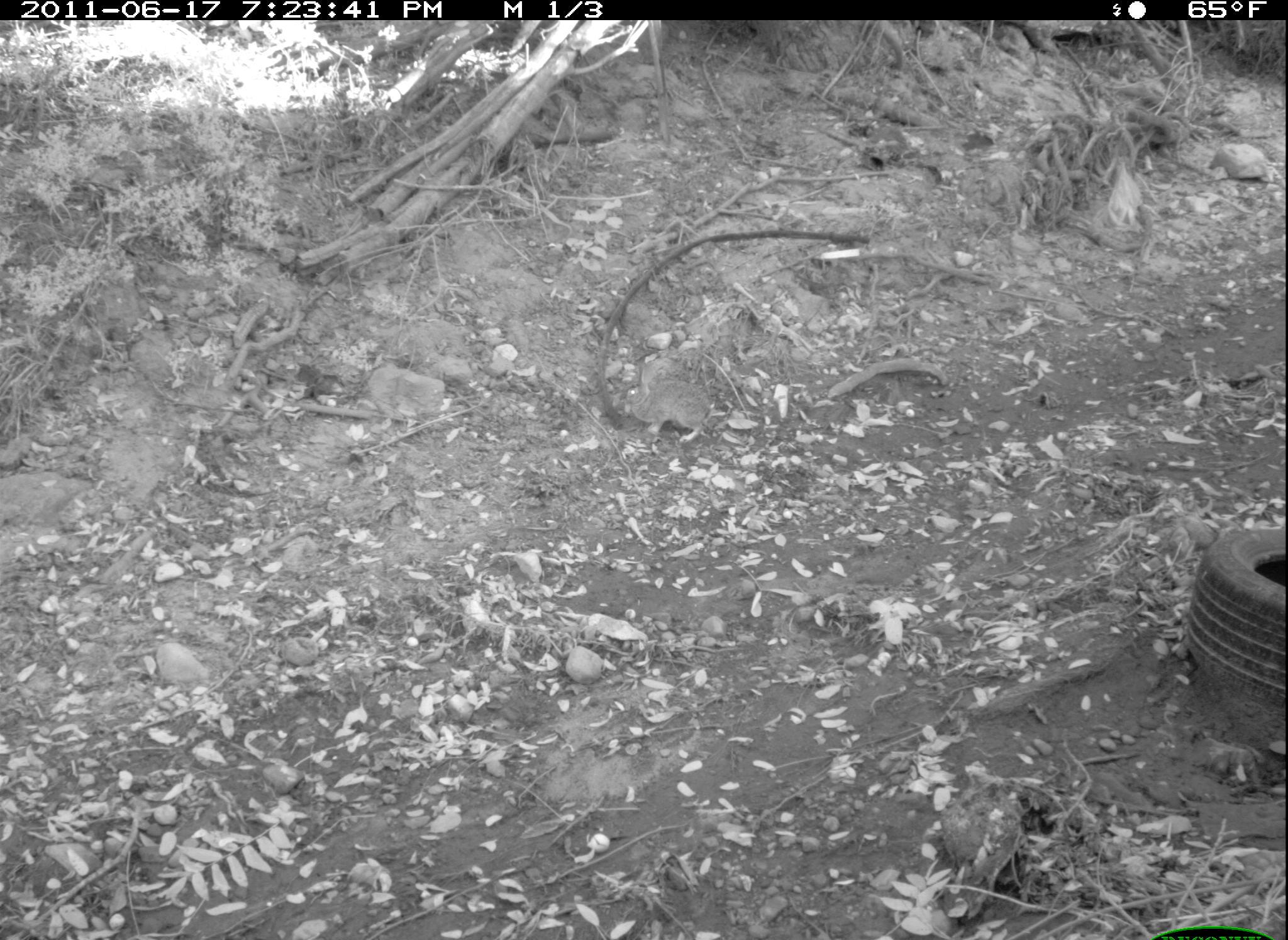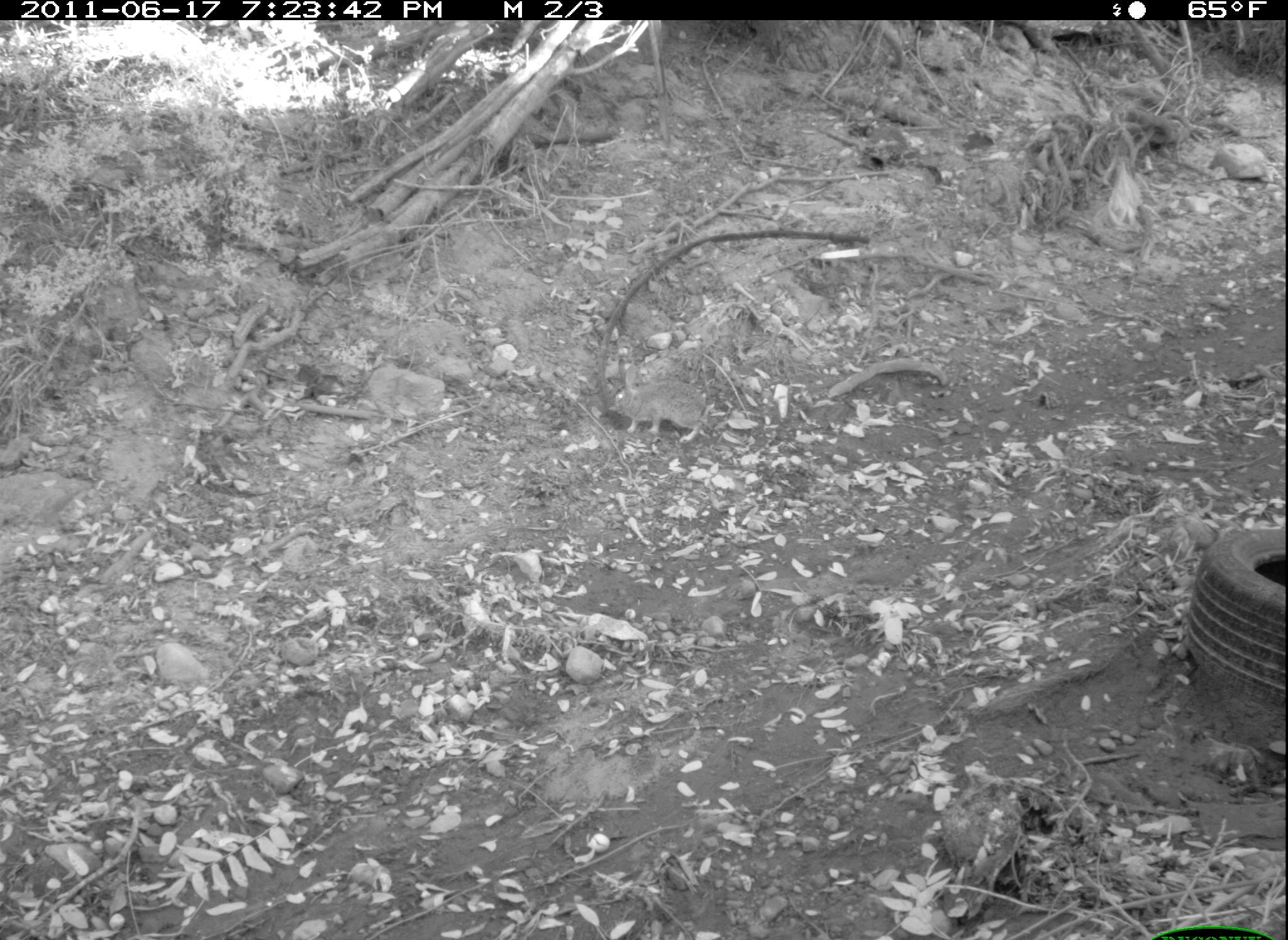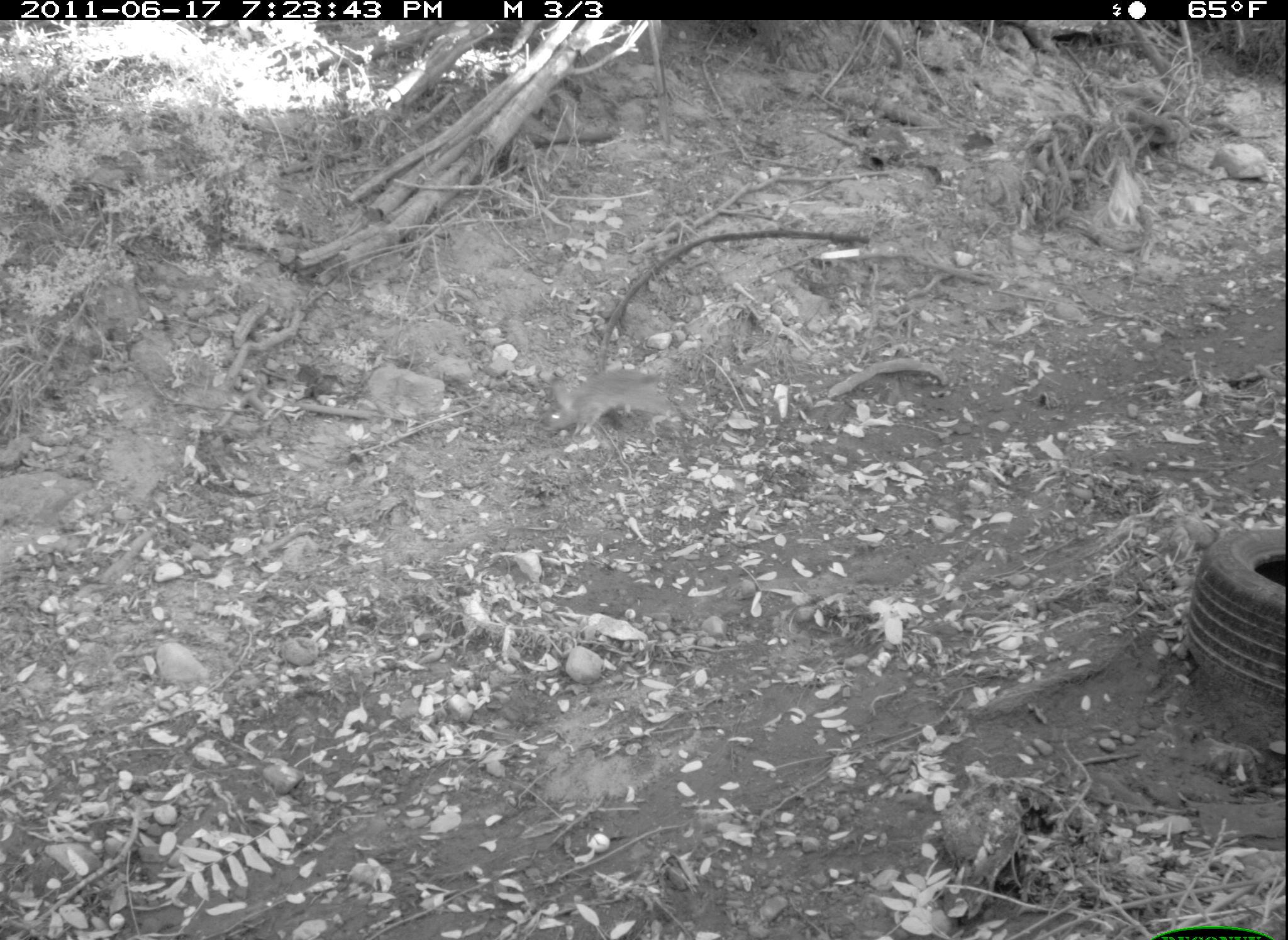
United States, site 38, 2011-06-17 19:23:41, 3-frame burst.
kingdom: Animalia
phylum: Chordata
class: Mammalia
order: Lagomorpha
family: Leporidae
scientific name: Leporidae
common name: rabbits and hares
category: rabbit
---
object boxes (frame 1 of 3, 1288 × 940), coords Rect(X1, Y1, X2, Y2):
rabbit: Rect(618, 353, 718, 451)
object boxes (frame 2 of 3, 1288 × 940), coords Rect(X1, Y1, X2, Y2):
rabbit: Rect(604, 374, 710, 446)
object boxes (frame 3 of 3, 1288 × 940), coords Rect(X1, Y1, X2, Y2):
rabbit: Rect(530, 356, 698, 462)